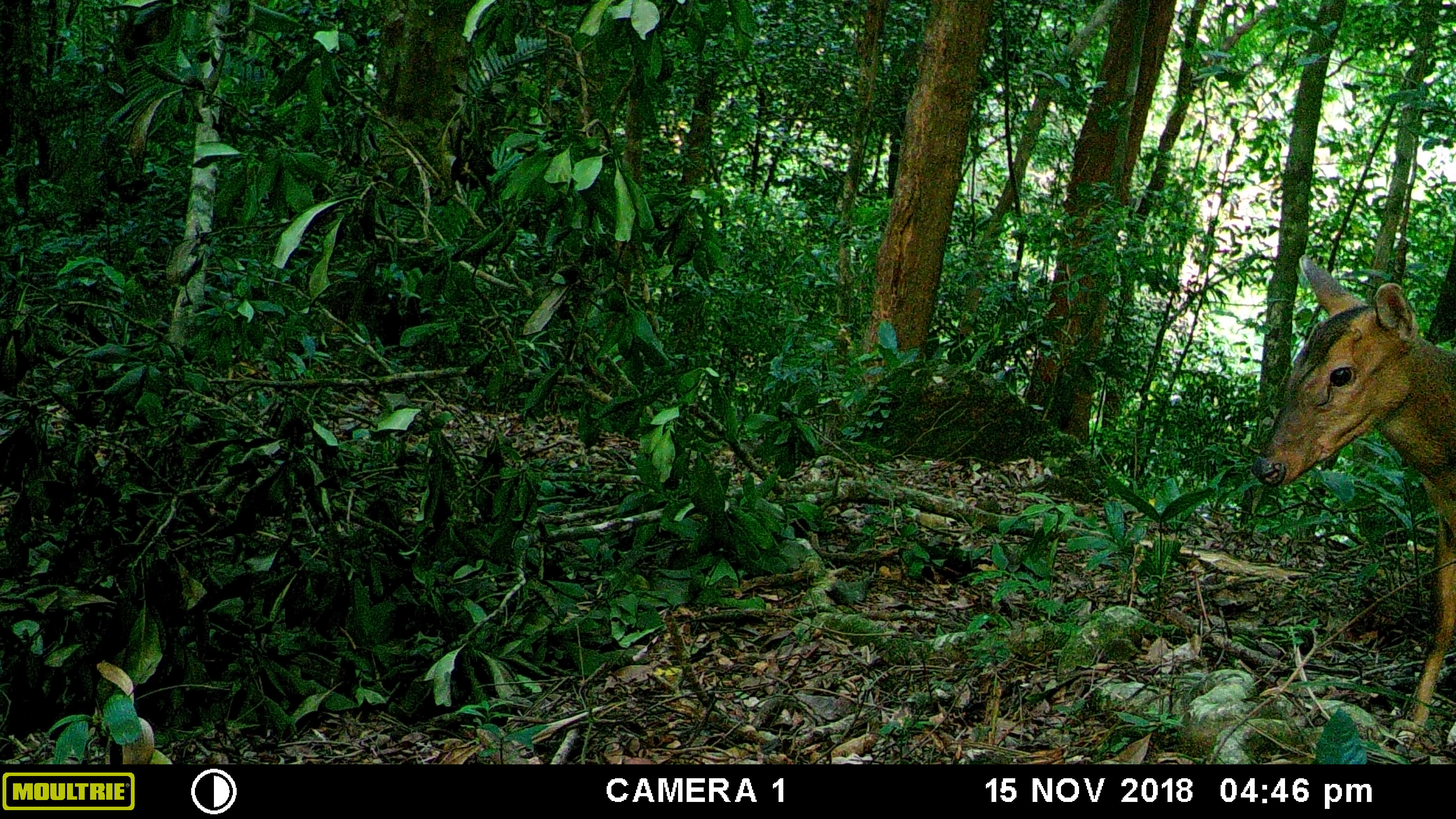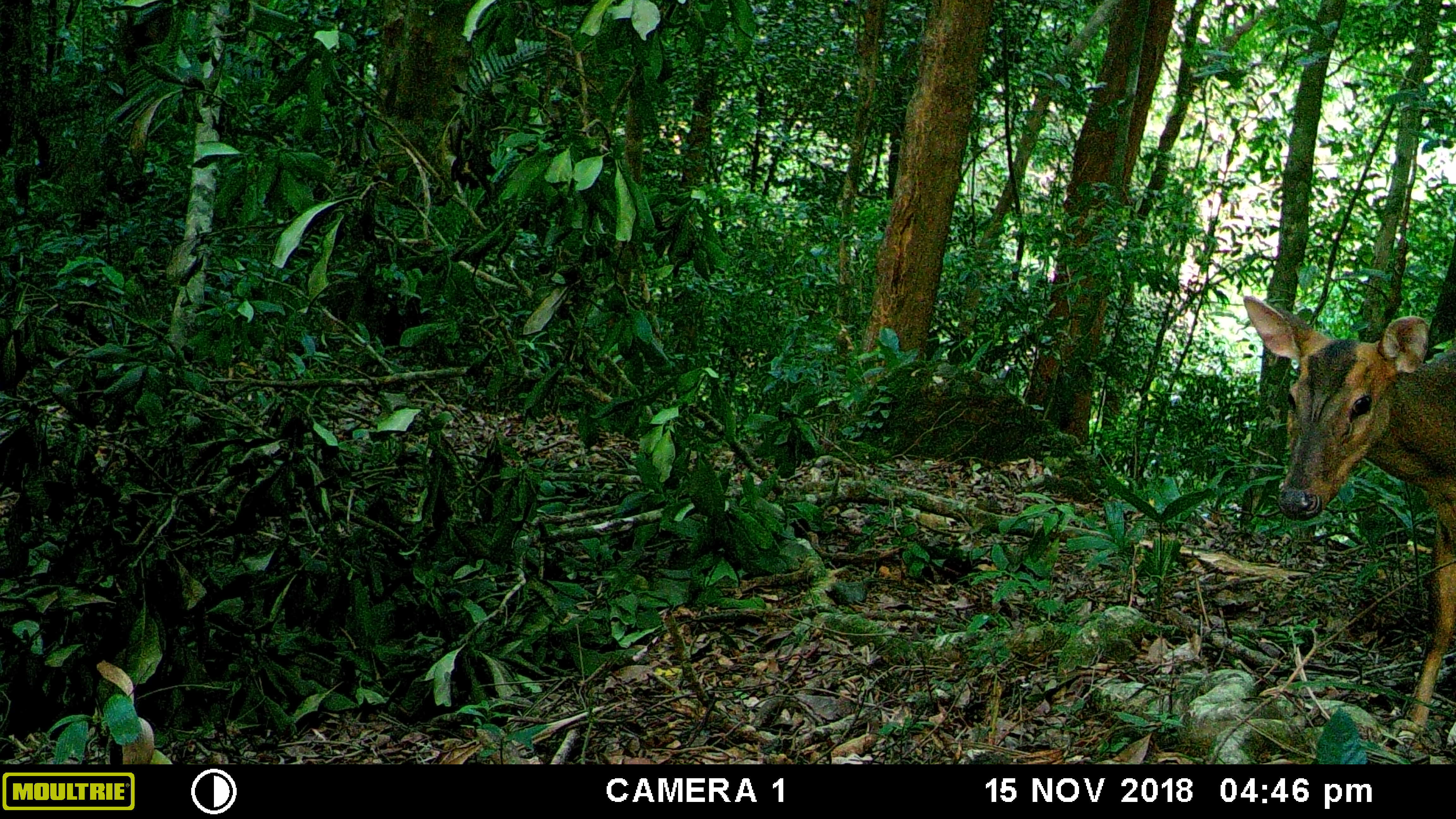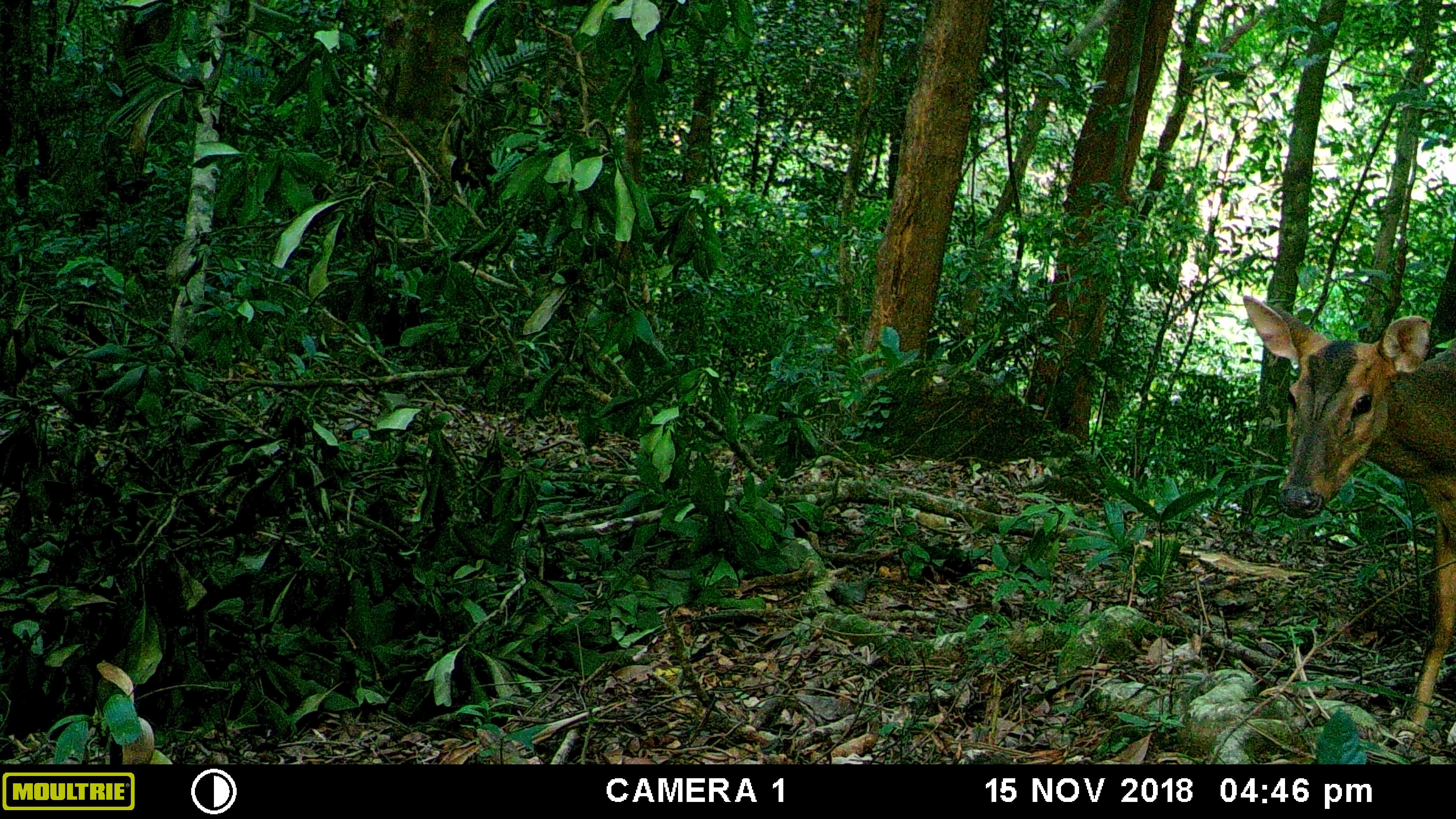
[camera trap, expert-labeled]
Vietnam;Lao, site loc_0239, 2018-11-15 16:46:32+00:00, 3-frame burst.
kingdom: Animalia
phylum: Chordata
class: Mammalia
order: Artiodactyla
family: Cervidae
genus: Muntiacus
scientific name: Muntiacus vuquangensis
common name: large-antlered muntjac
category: large antlered muntjac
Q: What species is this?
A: Large antlered muntjac (large-antlered muntjac) (Muntiacus vuquangensis).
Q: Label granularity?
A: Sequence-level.